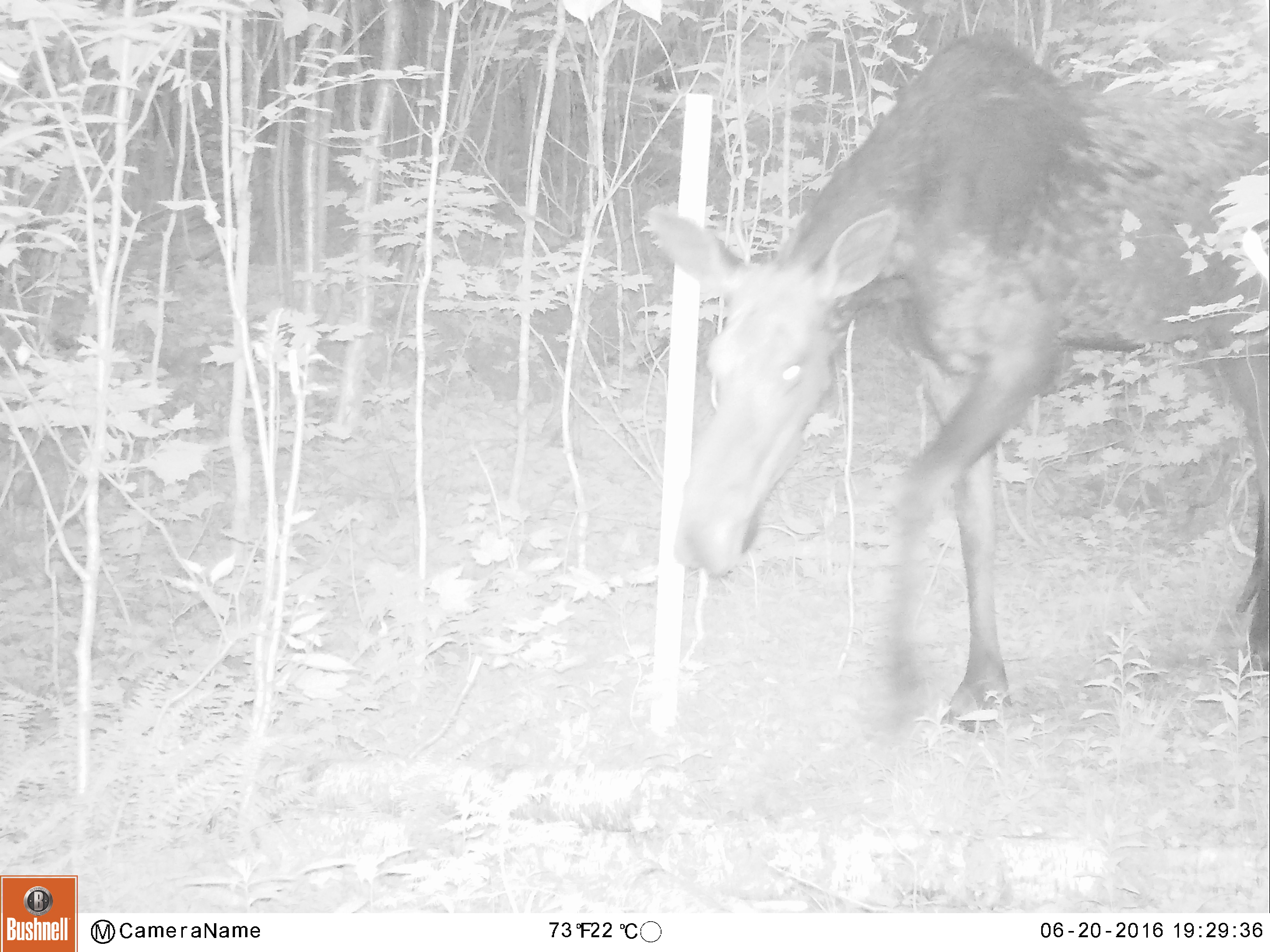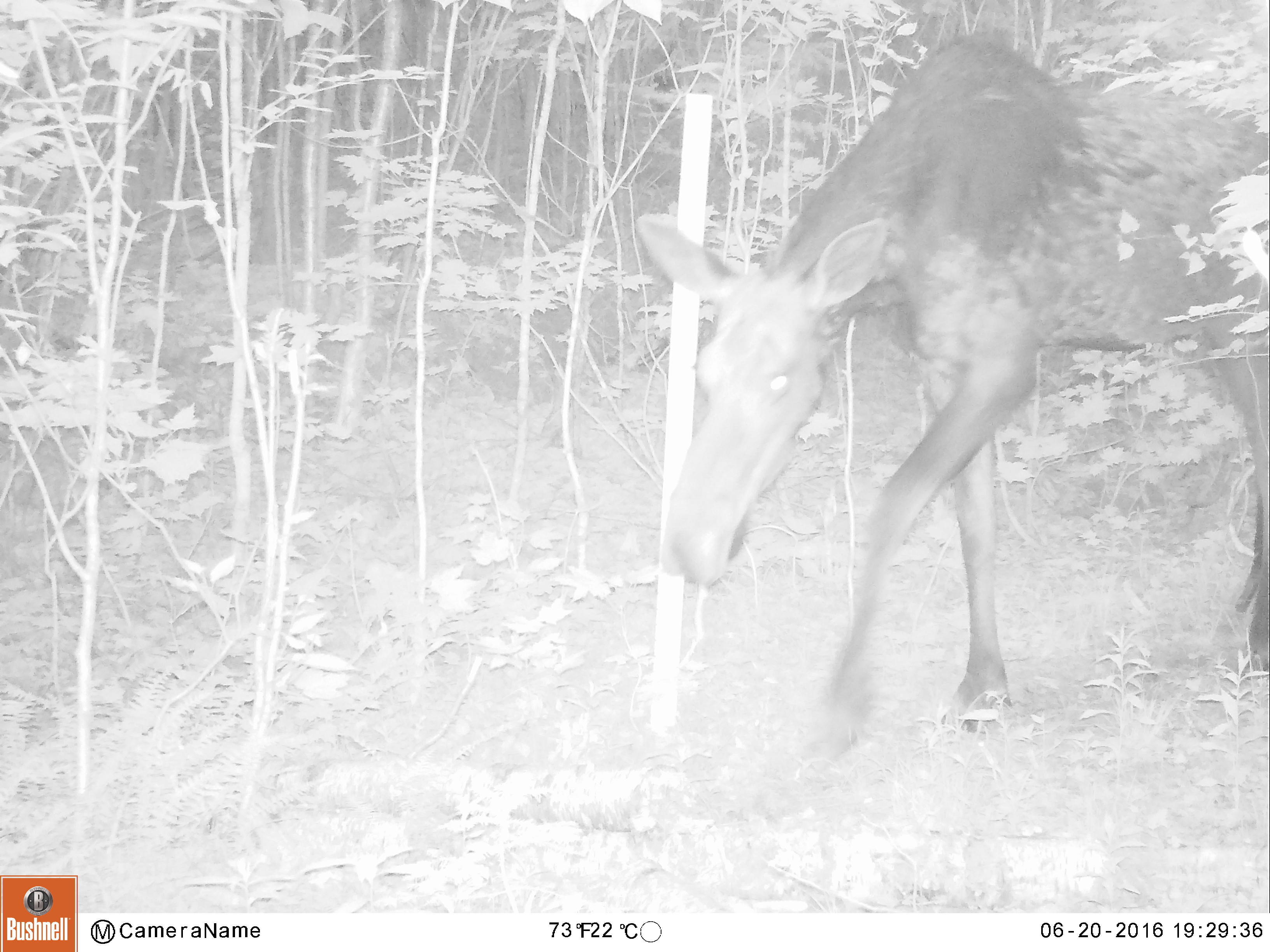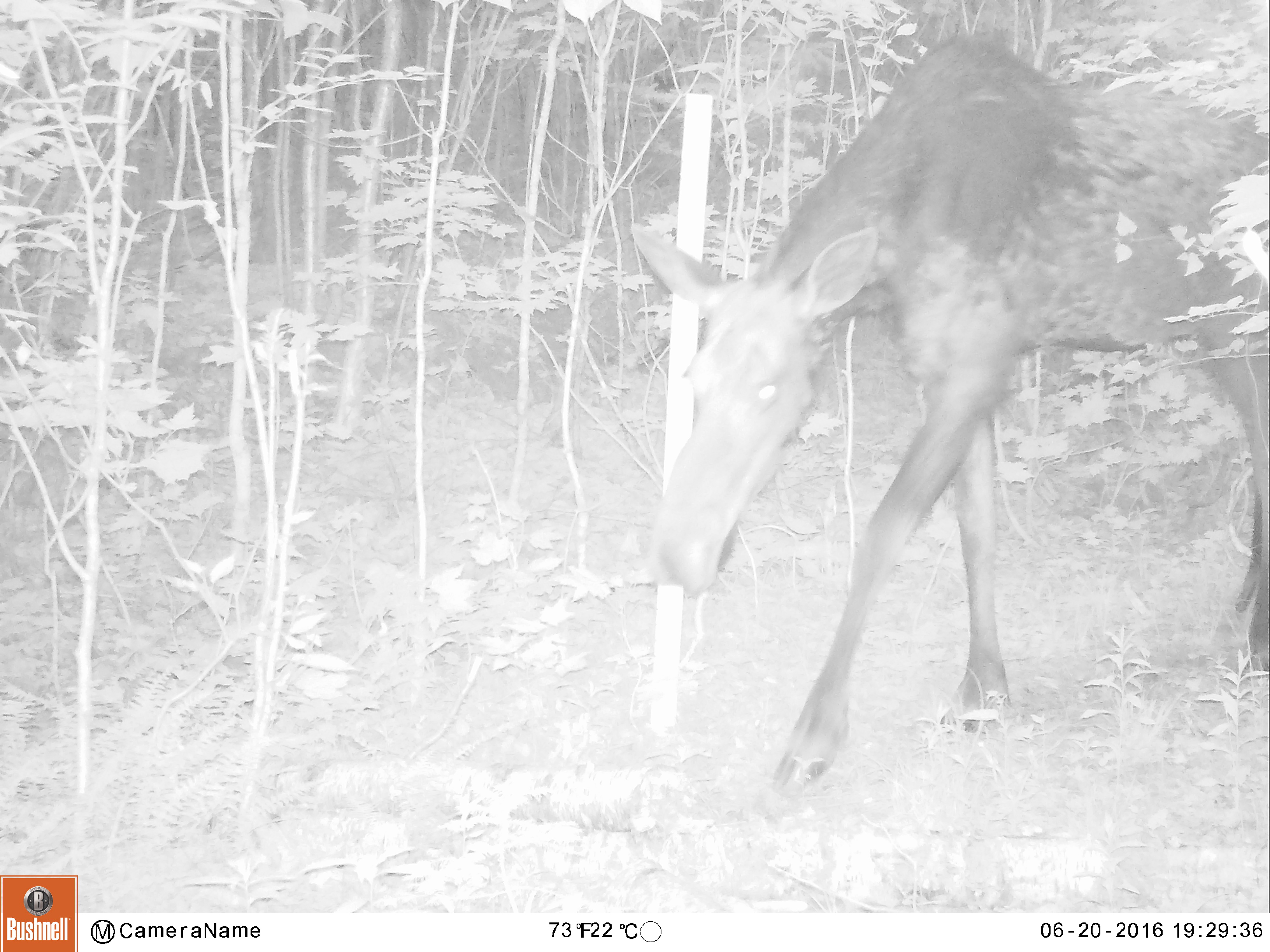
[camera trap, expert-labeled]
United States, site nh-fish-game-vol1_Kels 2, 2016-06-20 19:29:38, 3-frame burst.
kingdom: Animalia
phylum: Chordata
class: Mammalia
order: Artiodactyla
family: Cervidae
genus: Alces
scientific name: Alces alces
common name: moose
Moose (Alces alces).